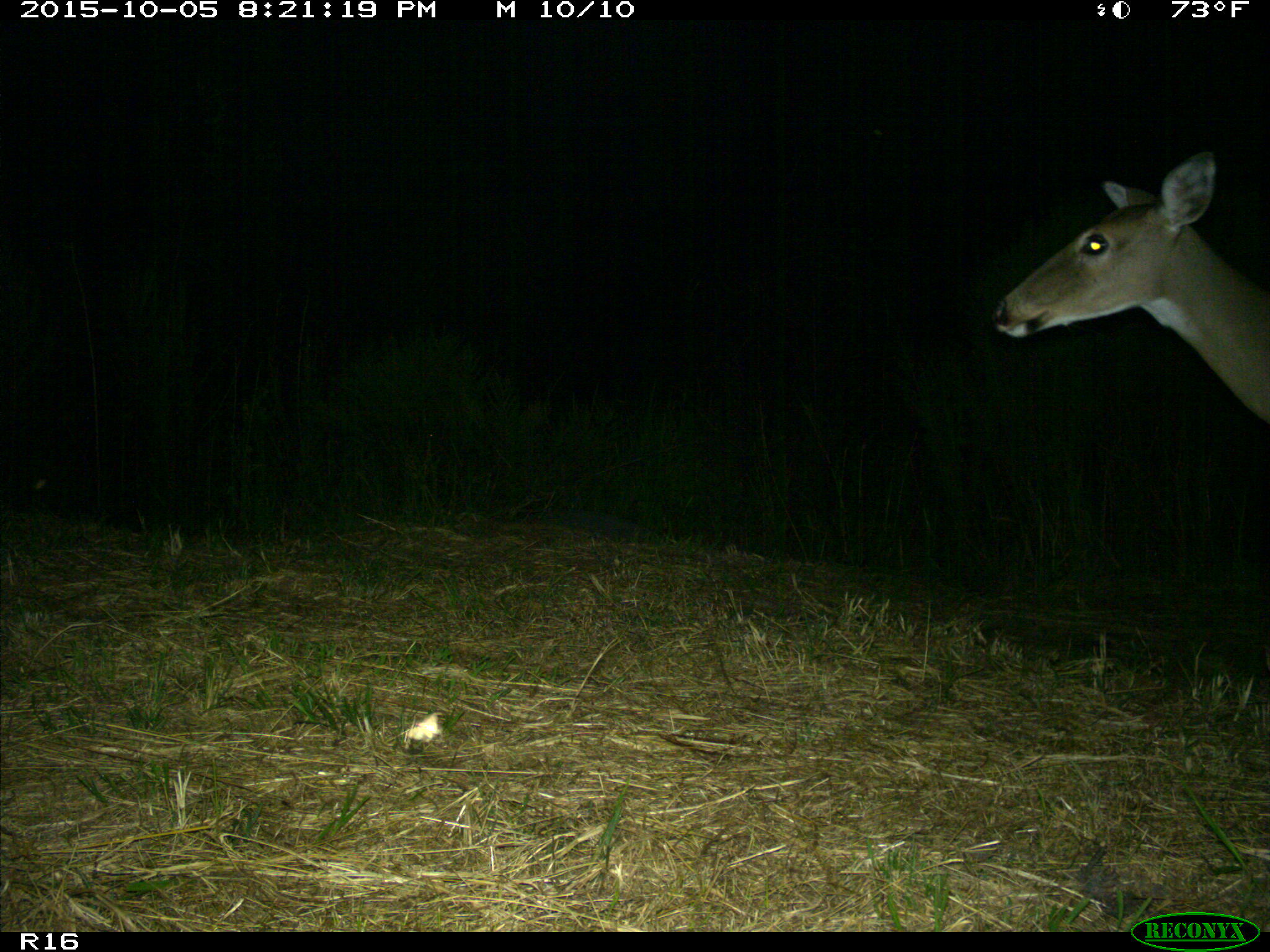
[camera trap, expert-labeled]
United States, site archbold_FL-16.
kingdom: Animalia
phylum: Chordata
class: Mammalia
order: Artiodactyla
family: Cervidae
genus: Odocoileus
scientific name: Odocoileus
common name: deer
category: unidentified deer